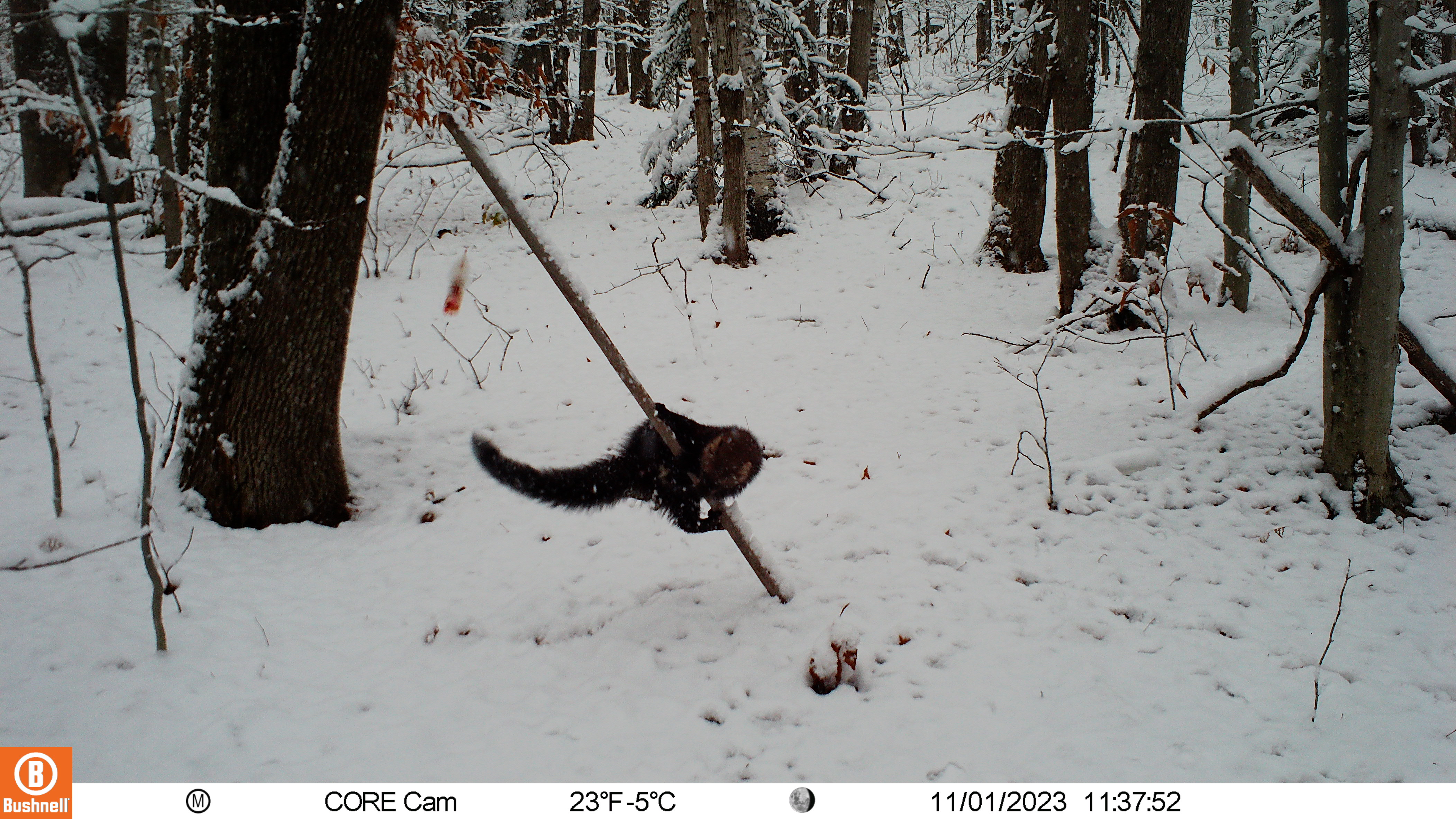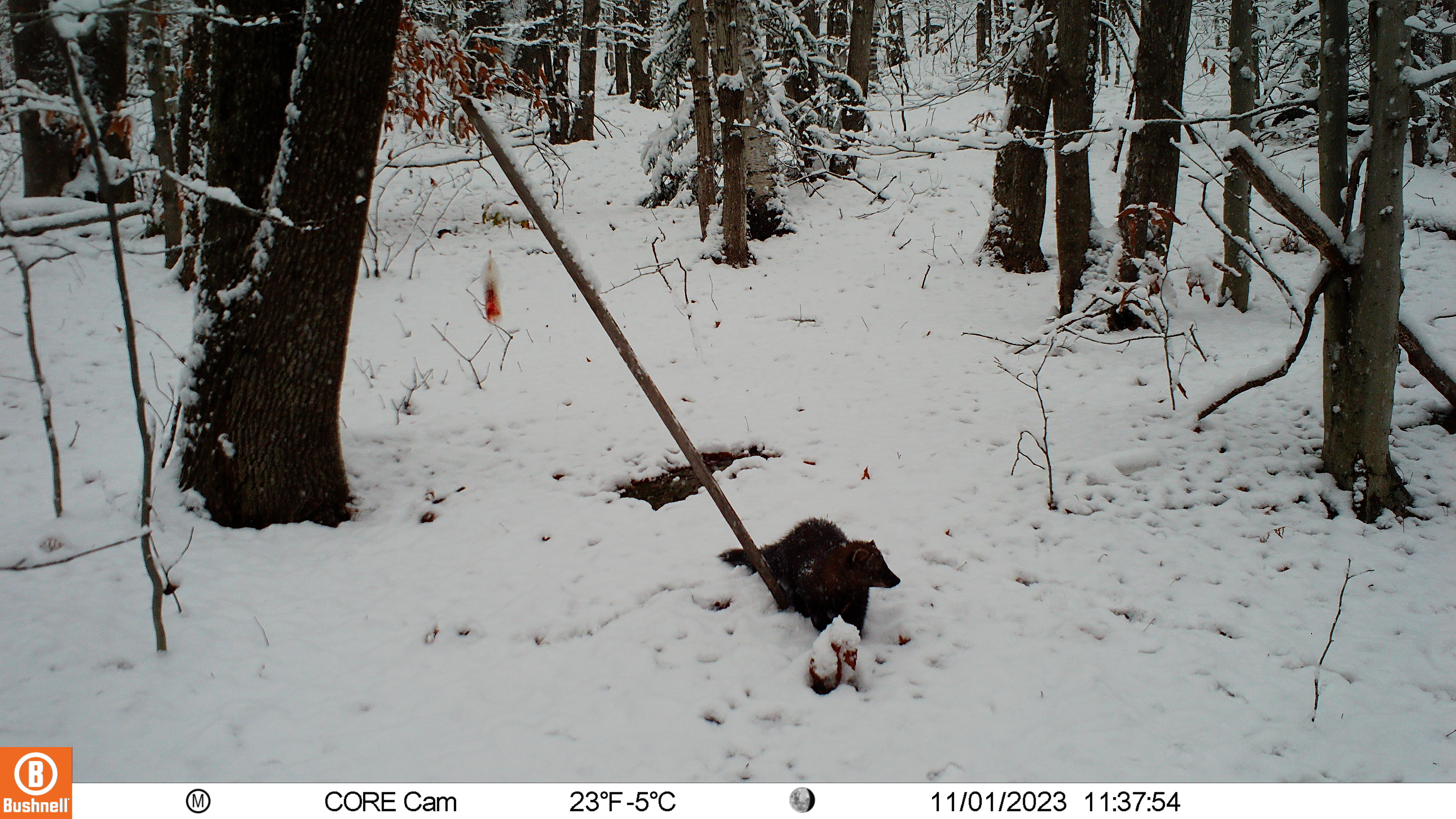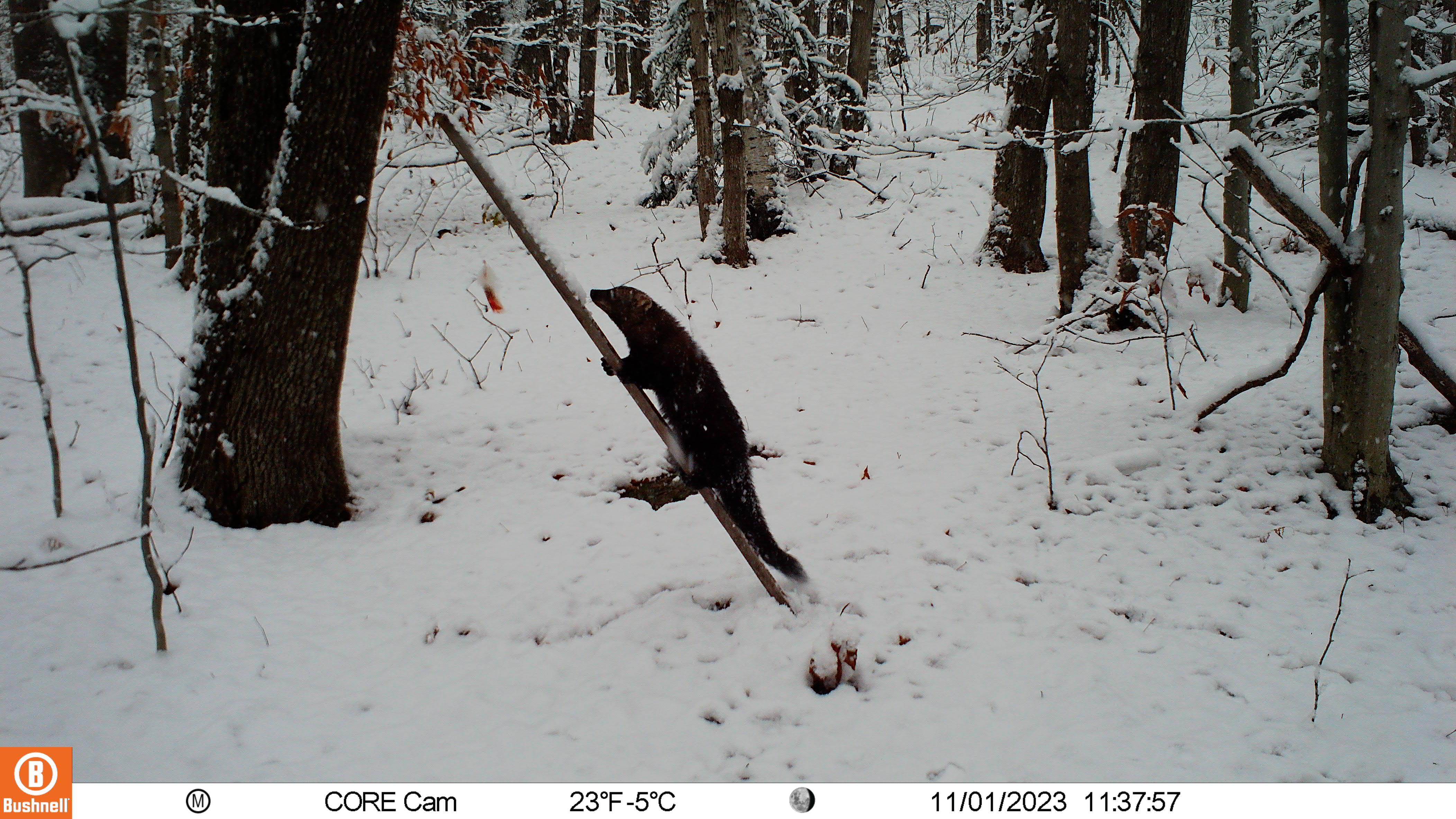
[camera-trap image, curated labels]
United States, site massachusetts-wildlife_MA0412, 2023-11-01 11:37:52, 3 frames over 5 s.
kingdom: Animalia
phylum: Chordata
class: Mammalia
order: Carnivora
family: Mustelidae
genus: Pekania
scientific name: Pekania pennanti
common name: fisher